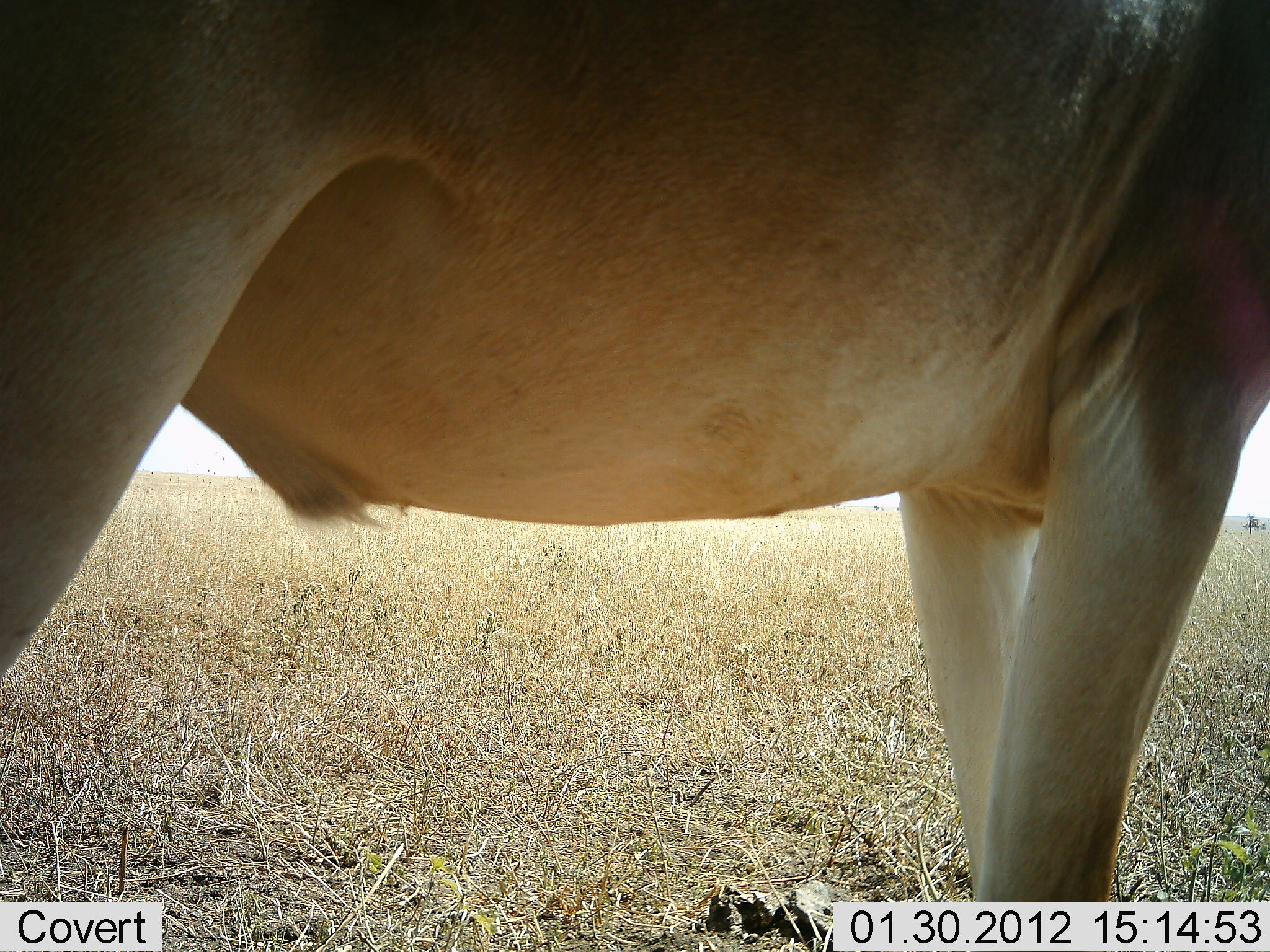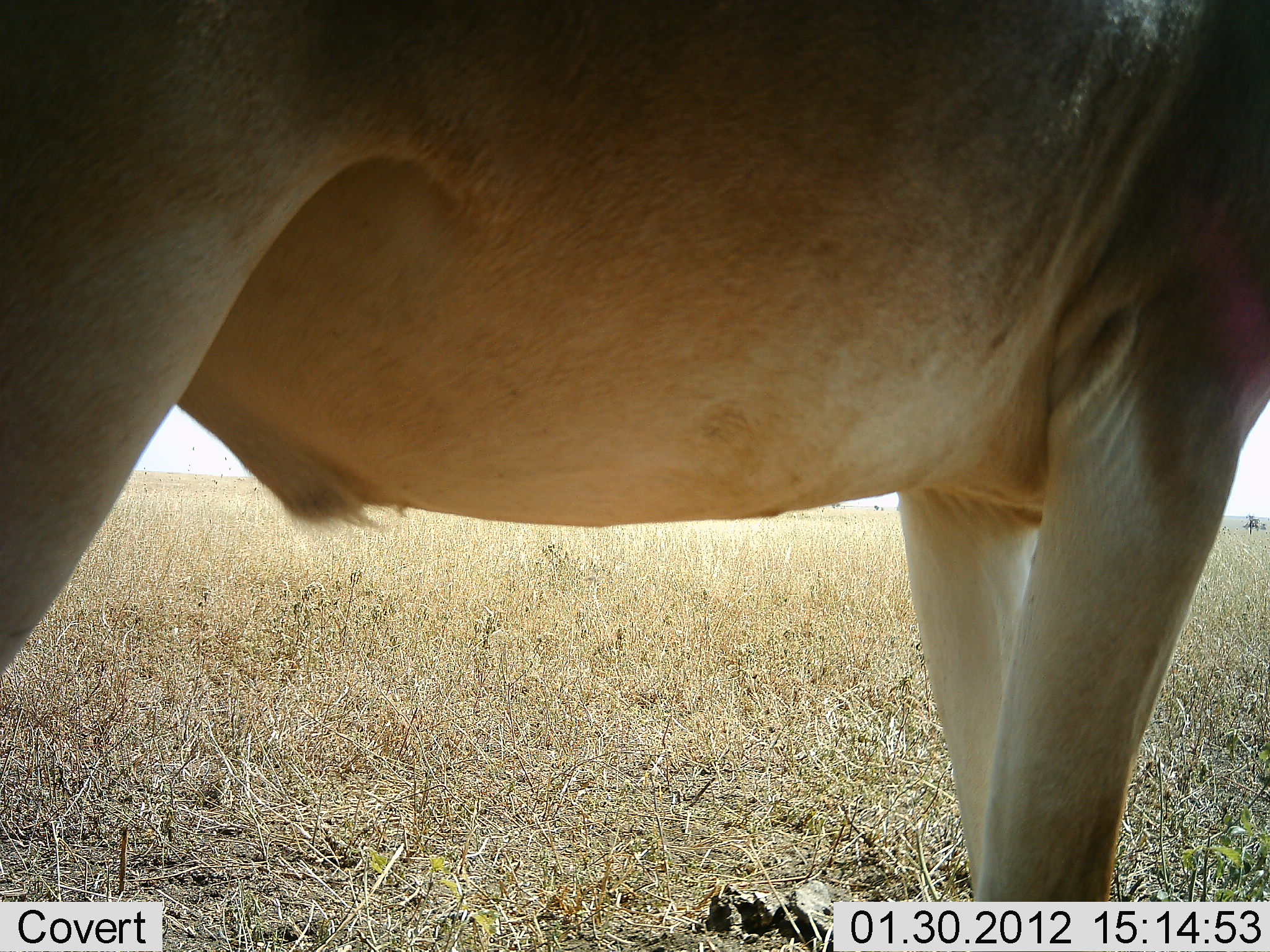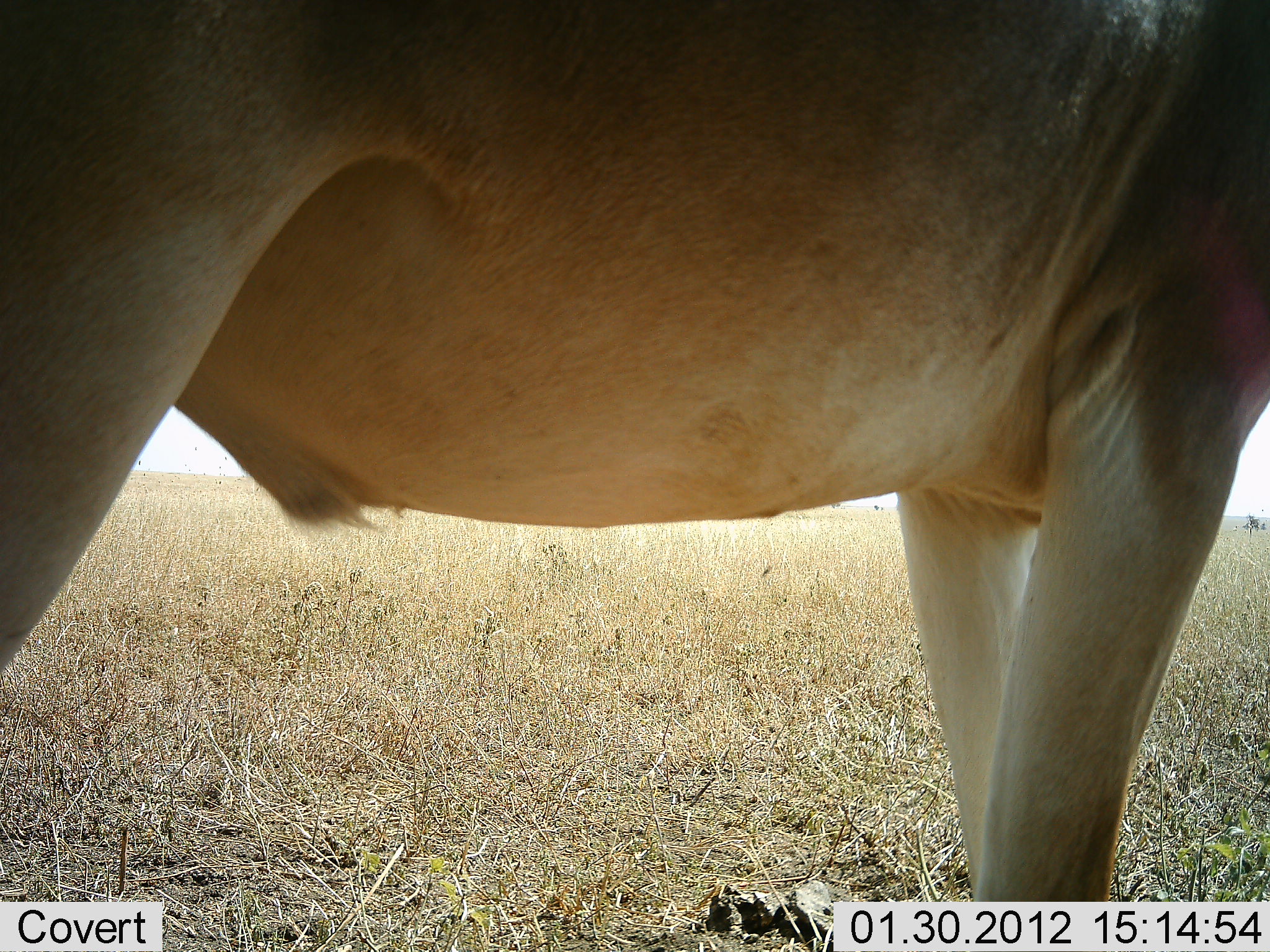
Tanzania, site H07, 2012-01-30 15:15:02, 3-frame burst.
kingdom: Animalia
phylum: Chordata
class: Mammalia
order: Artiodactyla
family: Bovidae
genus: Alcelaphus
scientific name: Alcelaphus buselaphus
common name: hartebeest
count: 1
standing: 100%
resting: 0%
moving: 0%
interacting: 0%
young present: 0%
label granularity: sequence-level